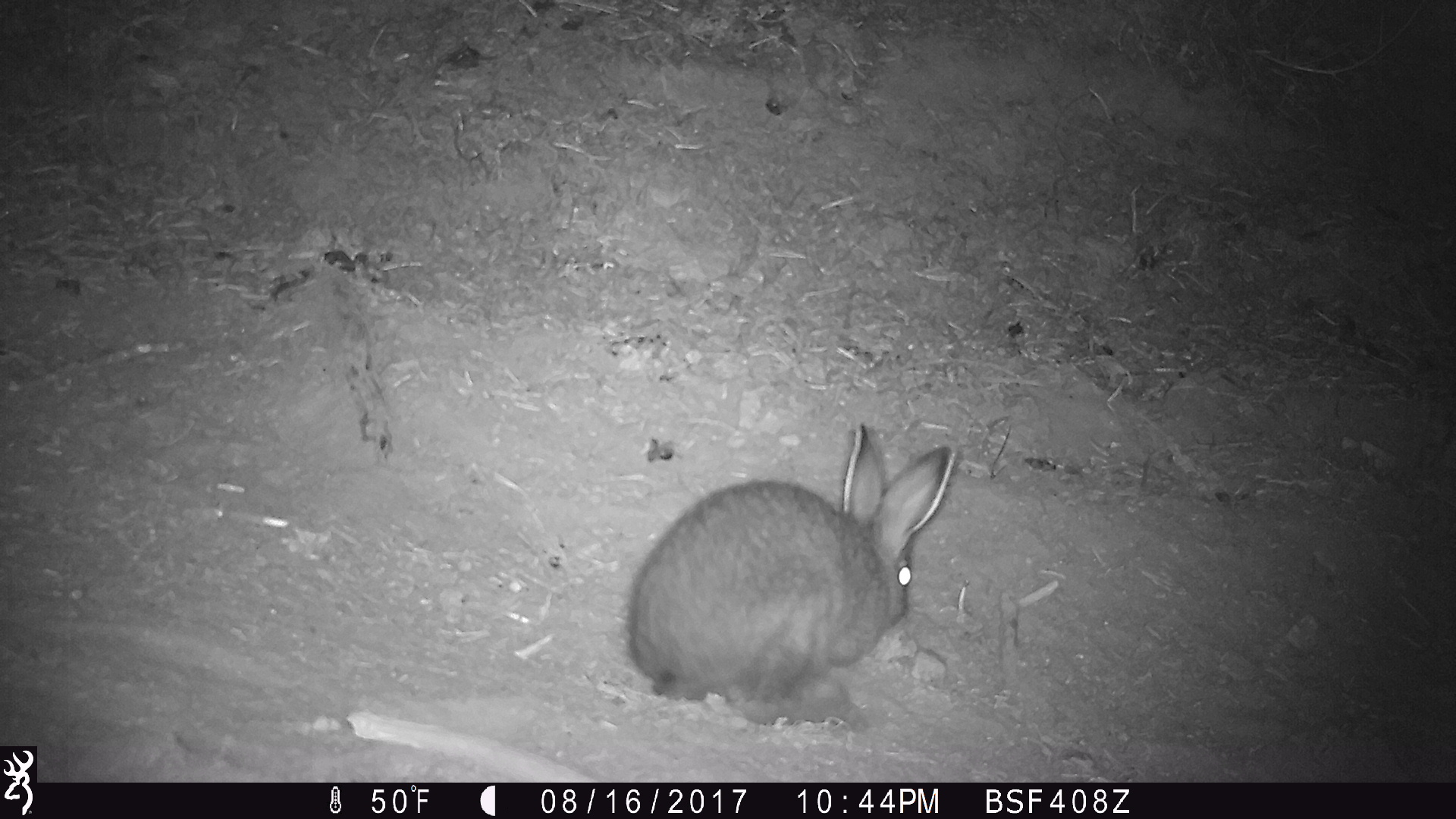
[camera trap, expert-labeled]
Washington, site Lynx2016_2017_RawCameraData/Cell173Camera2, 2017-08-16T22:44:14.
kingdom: Animalia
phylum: Chordata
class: Mammalia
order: Lagomorpha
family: Leporidae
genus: Lepus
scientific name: Lepus americanus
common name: snowshoe hare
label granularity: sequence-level